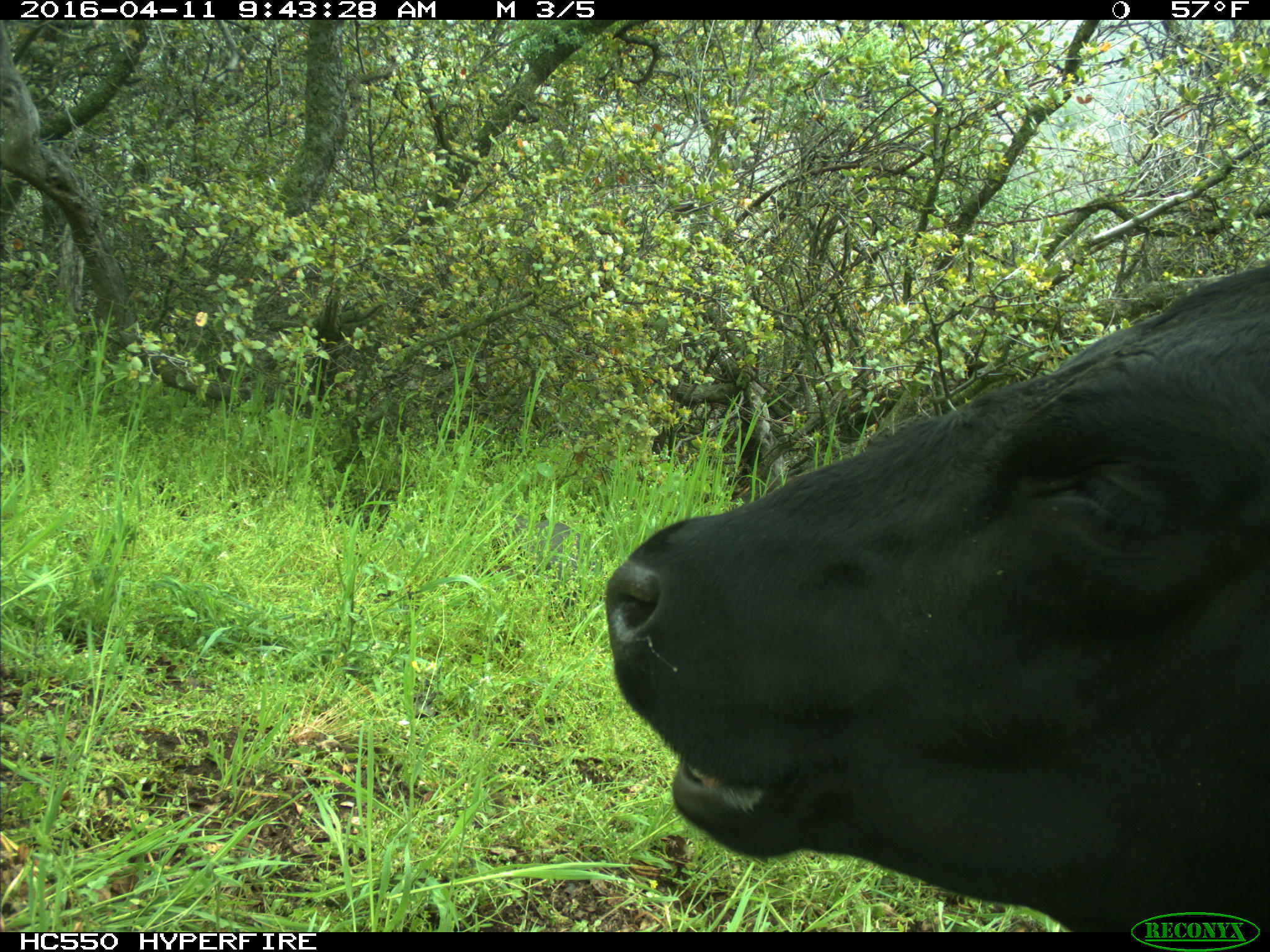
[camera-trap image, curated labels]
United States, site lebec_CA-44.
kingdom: Animalia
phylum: Chordata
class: Mammalia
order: Artiodactyla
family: Bovidae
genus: Bos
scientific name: Bos taurus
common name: domestic cow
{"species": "Bos taurus (domestic cow)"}